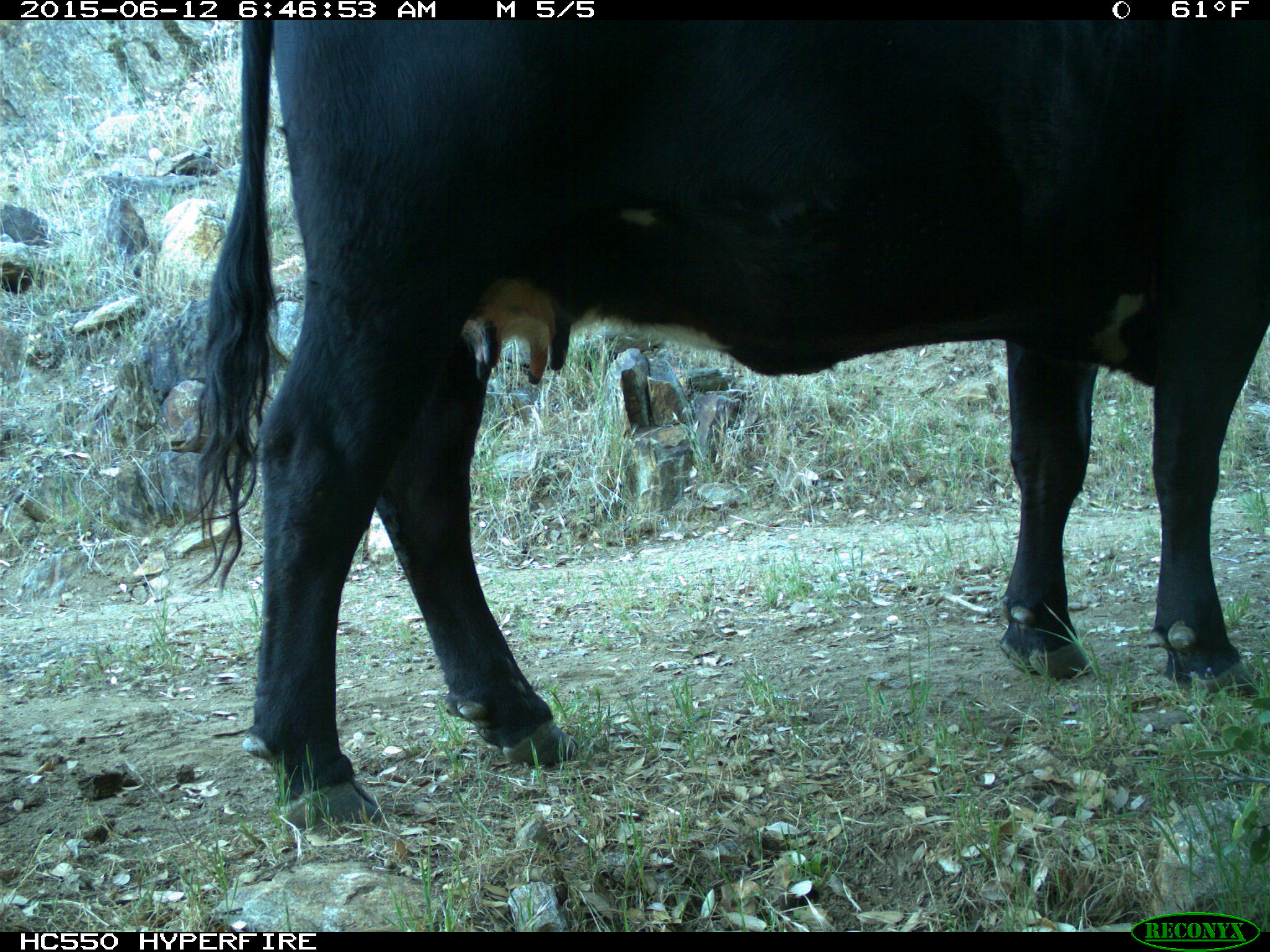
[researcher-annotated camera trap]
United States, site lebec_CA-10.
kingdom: Animalia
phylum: Chordata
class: Mammalia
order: Artiodactyla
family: Bovidae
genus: Bos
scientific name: Bos taurus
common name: domestic cow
Bos taurus (domestic cow).